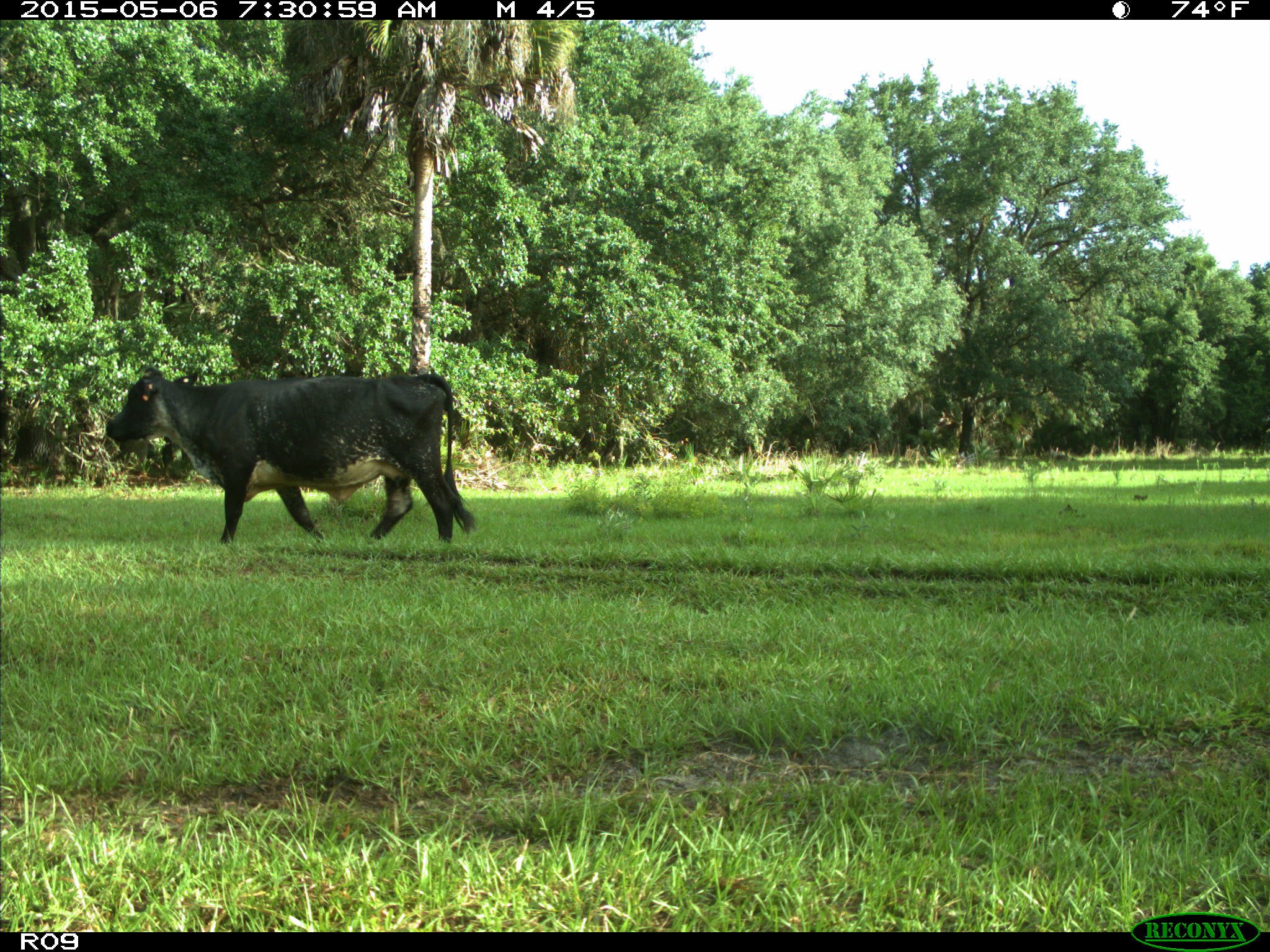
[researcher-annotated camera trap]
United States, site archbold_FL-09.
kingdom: Animalia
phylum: Chordata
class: Mammalia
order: Artiodactyla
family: Bovidae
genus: Bos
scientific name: Bos taurus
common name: domestic cow